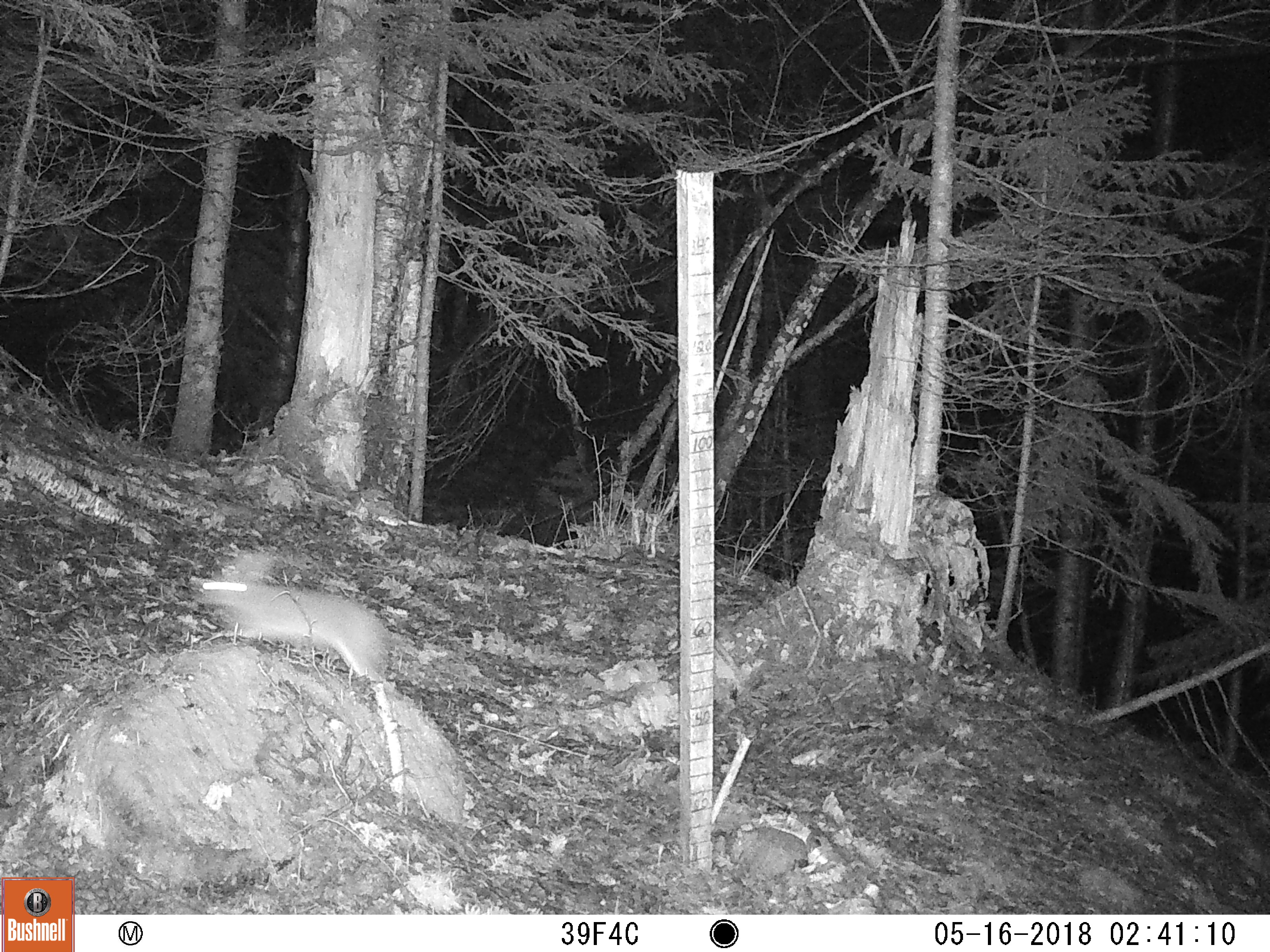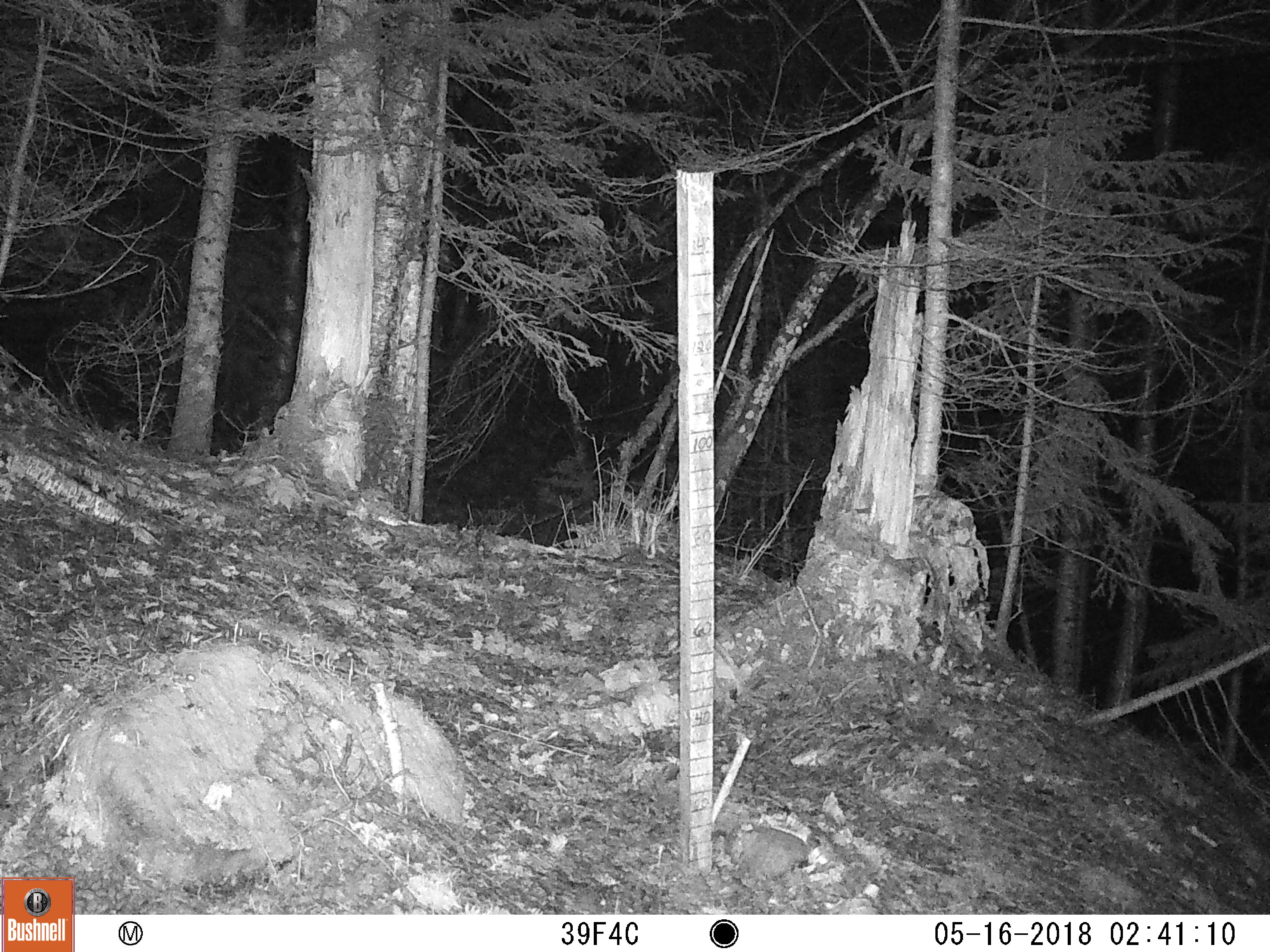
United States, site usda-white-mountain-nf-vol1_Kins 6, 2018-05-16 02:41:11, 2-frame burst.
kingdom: Animalia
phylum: Chordata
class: Mammalia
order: Lagomorpha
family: Leporidae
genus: Lepus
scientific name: Lepus americanus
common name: snowshoe hare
Snowshoe hare (Lepus americanus).